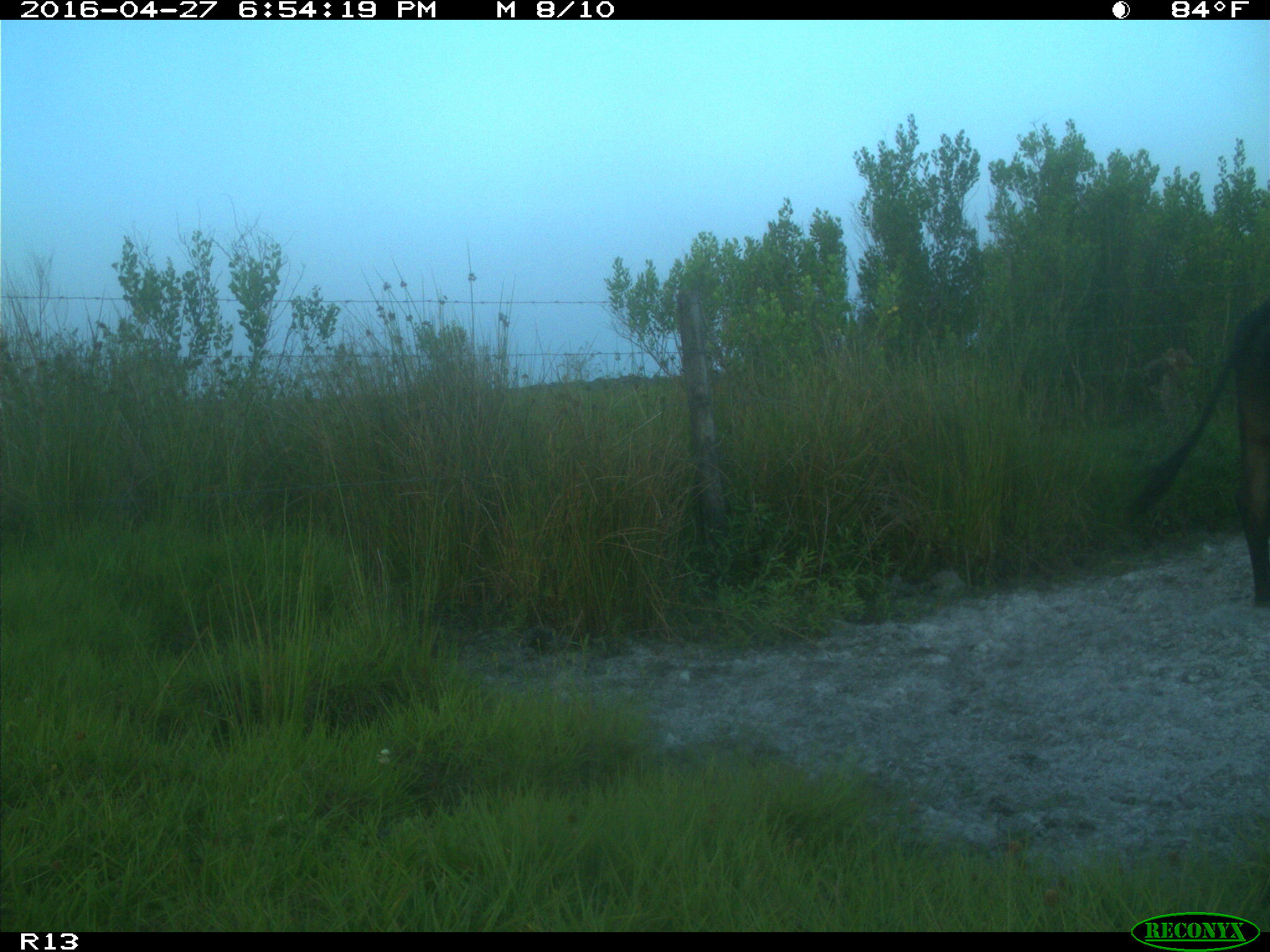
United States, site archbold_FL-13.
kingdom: Animalia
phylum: Chordata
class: Mammalia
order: Artiodactyla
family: Bovidae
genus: Bos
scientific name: Bos taurus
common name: domestic cow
Bos taurus (domestic cow).